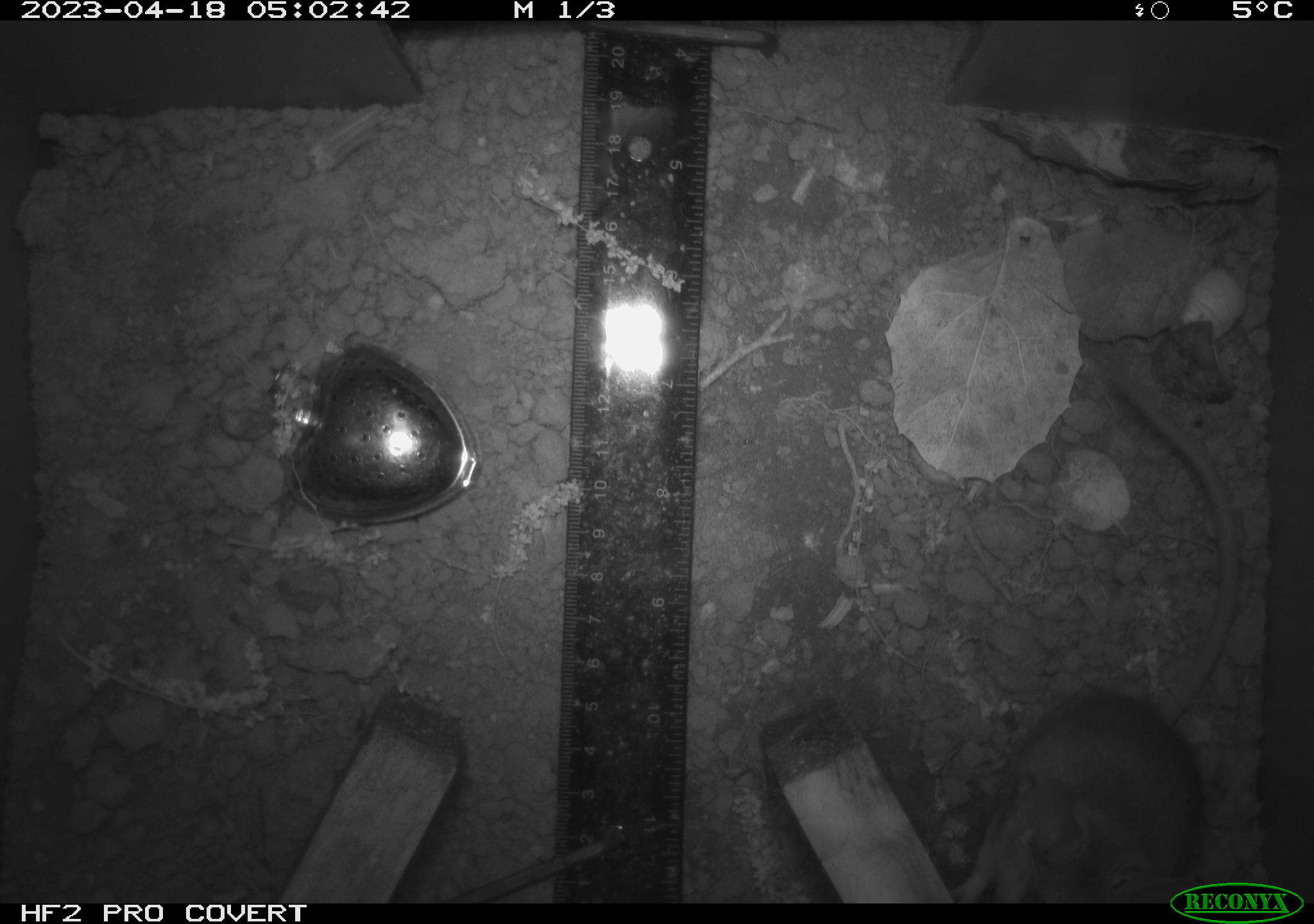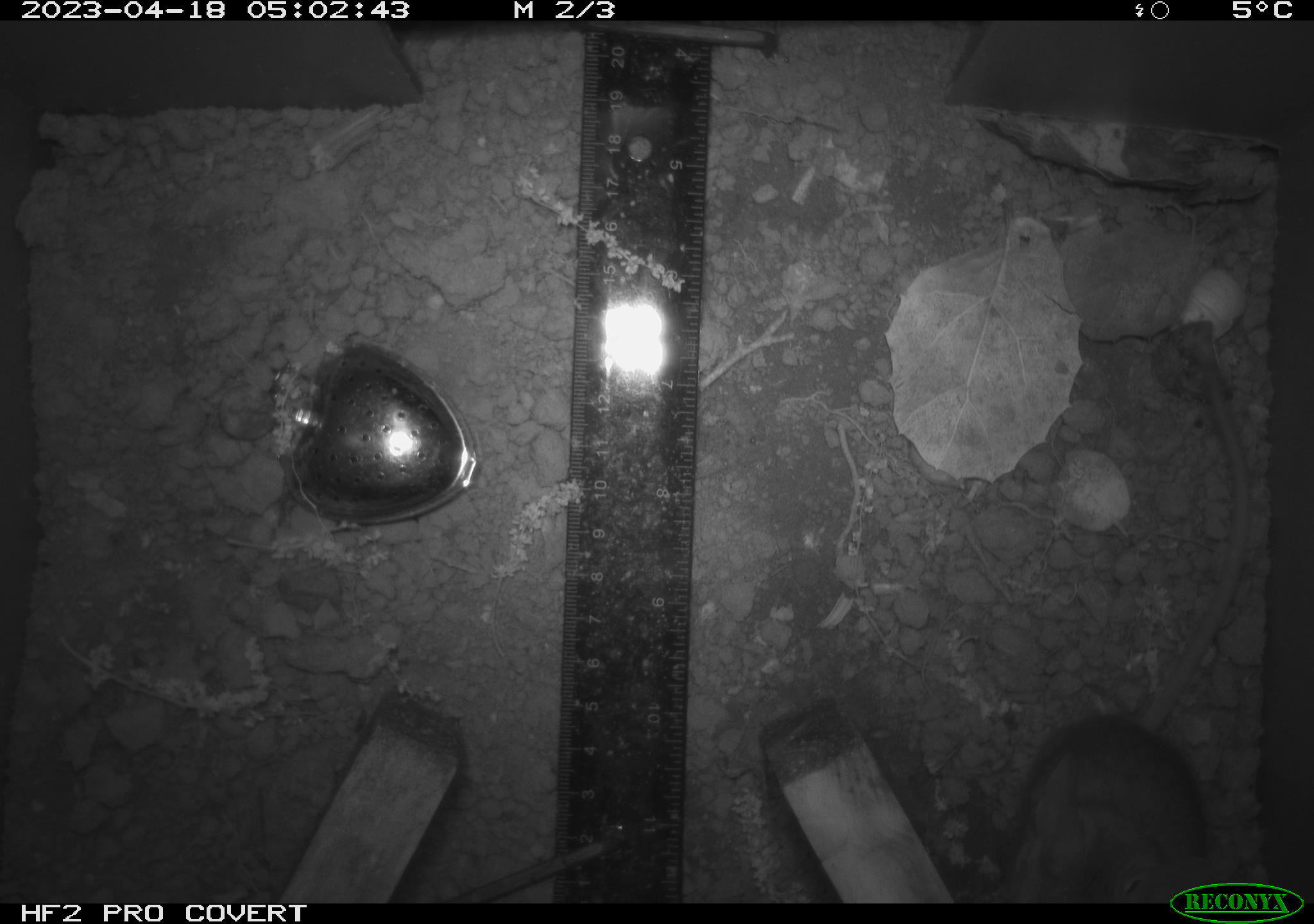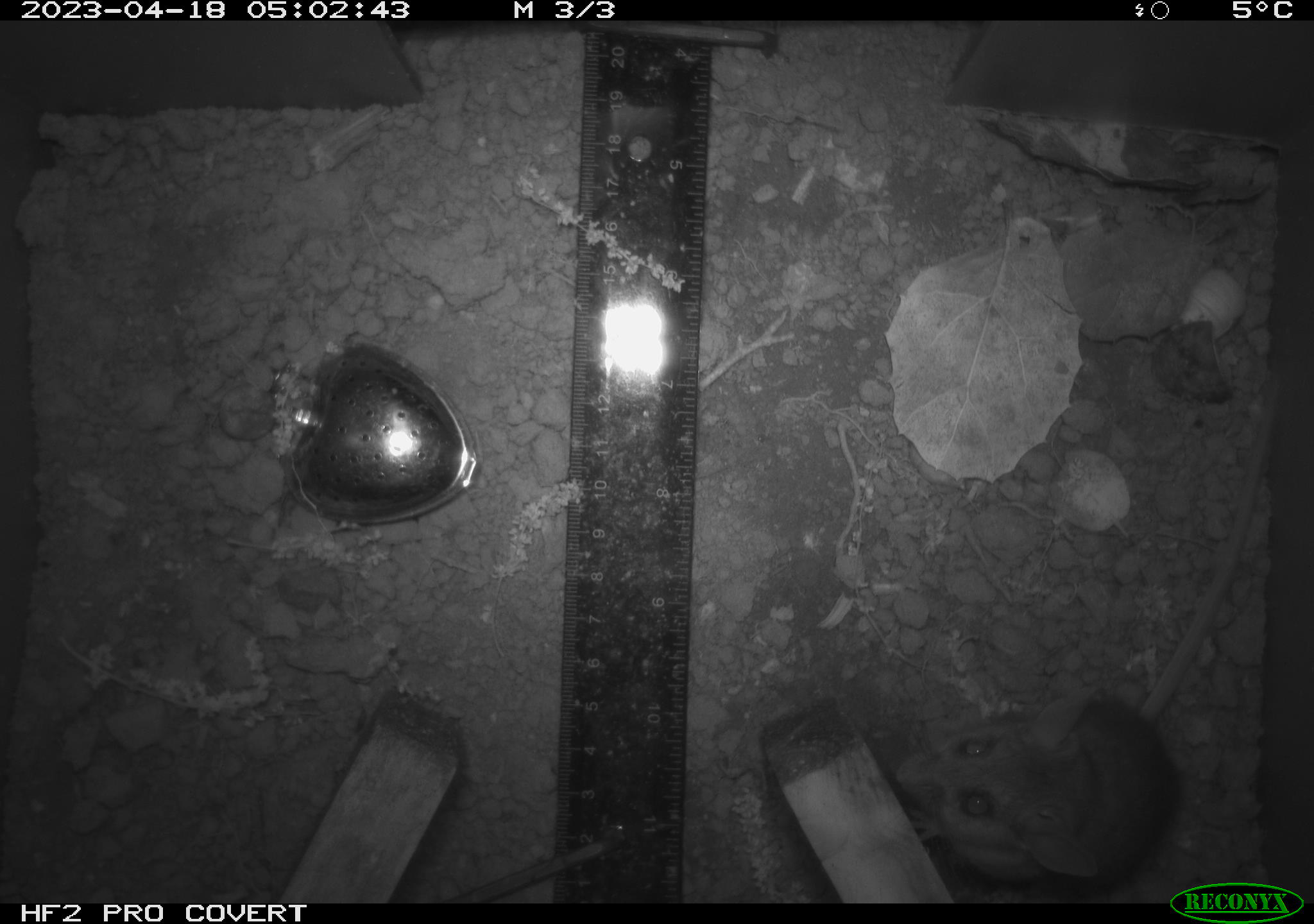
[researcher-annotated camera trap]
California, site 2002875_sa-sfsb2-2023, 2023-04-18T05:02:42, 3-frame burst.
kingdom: Animalia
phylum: Chordata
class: Mammalia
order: Rodentia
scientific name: Rodentia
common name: mouse species